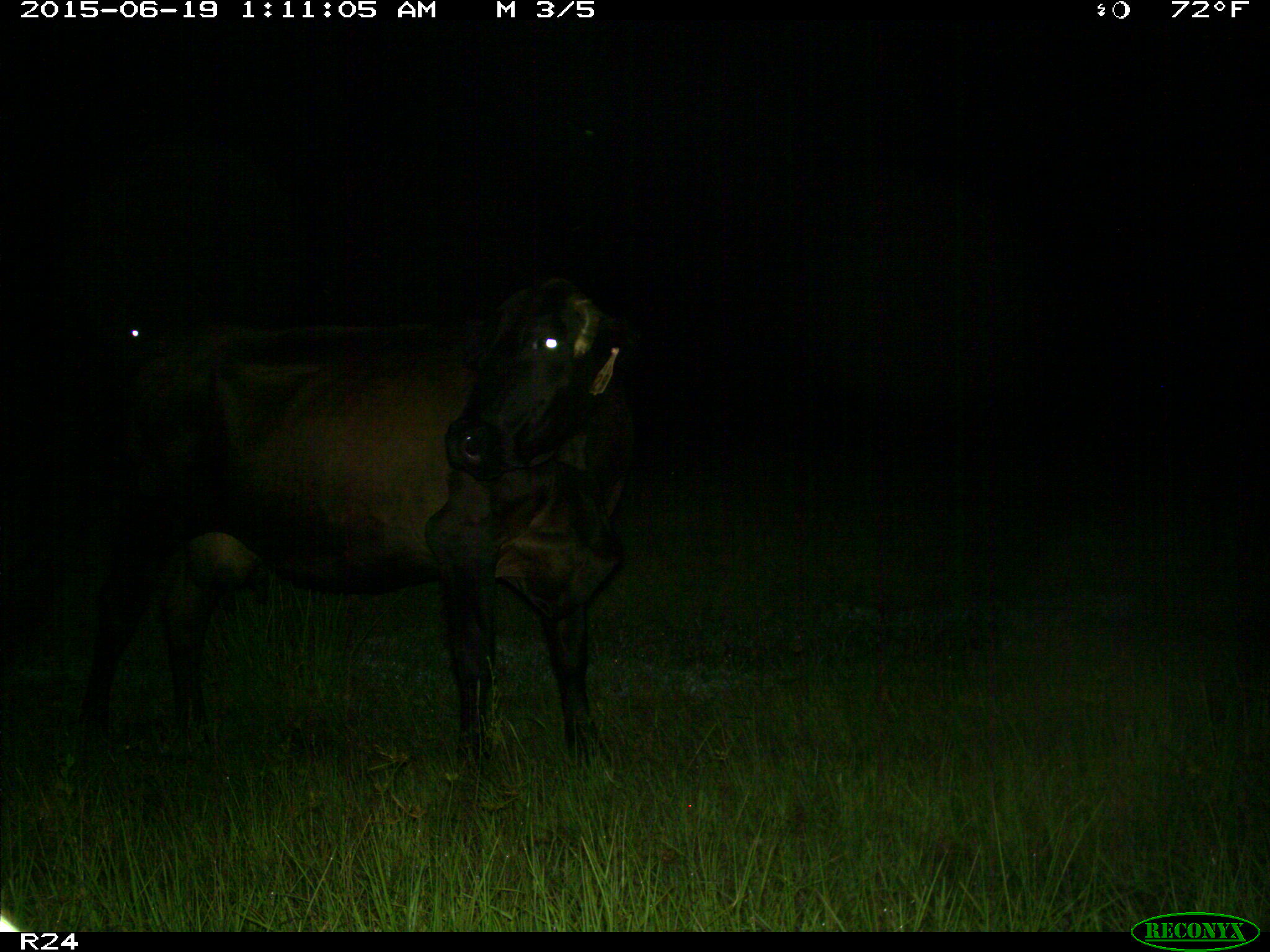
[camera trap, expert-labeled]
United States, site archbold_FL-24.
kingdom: Animalia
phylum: Chordata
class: Mammalia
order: Artiodactyla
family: Bovidae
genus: Bos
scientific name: Bos taurus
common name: domestic cow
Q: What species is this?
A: Bos taurus (domestic cow).